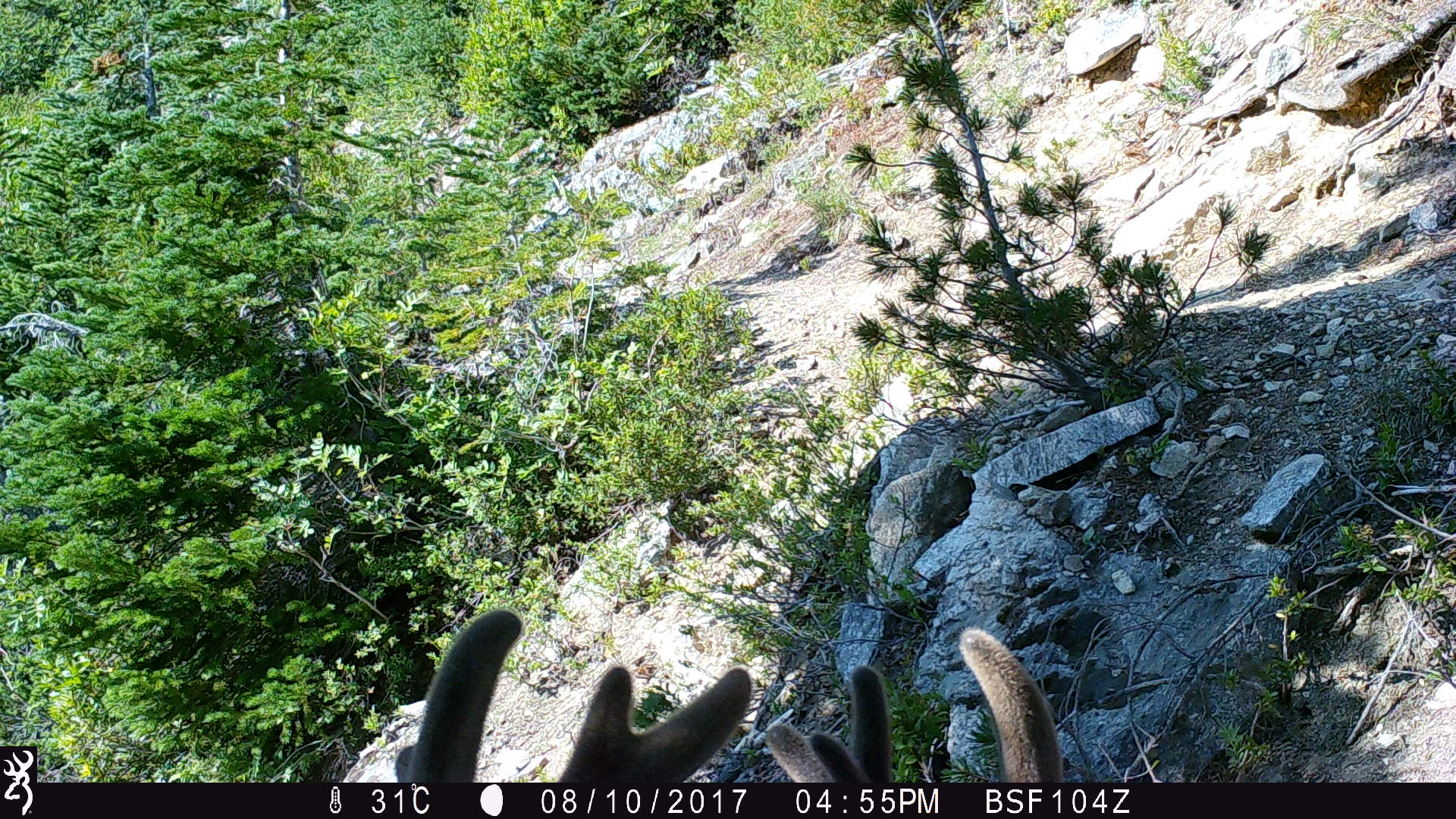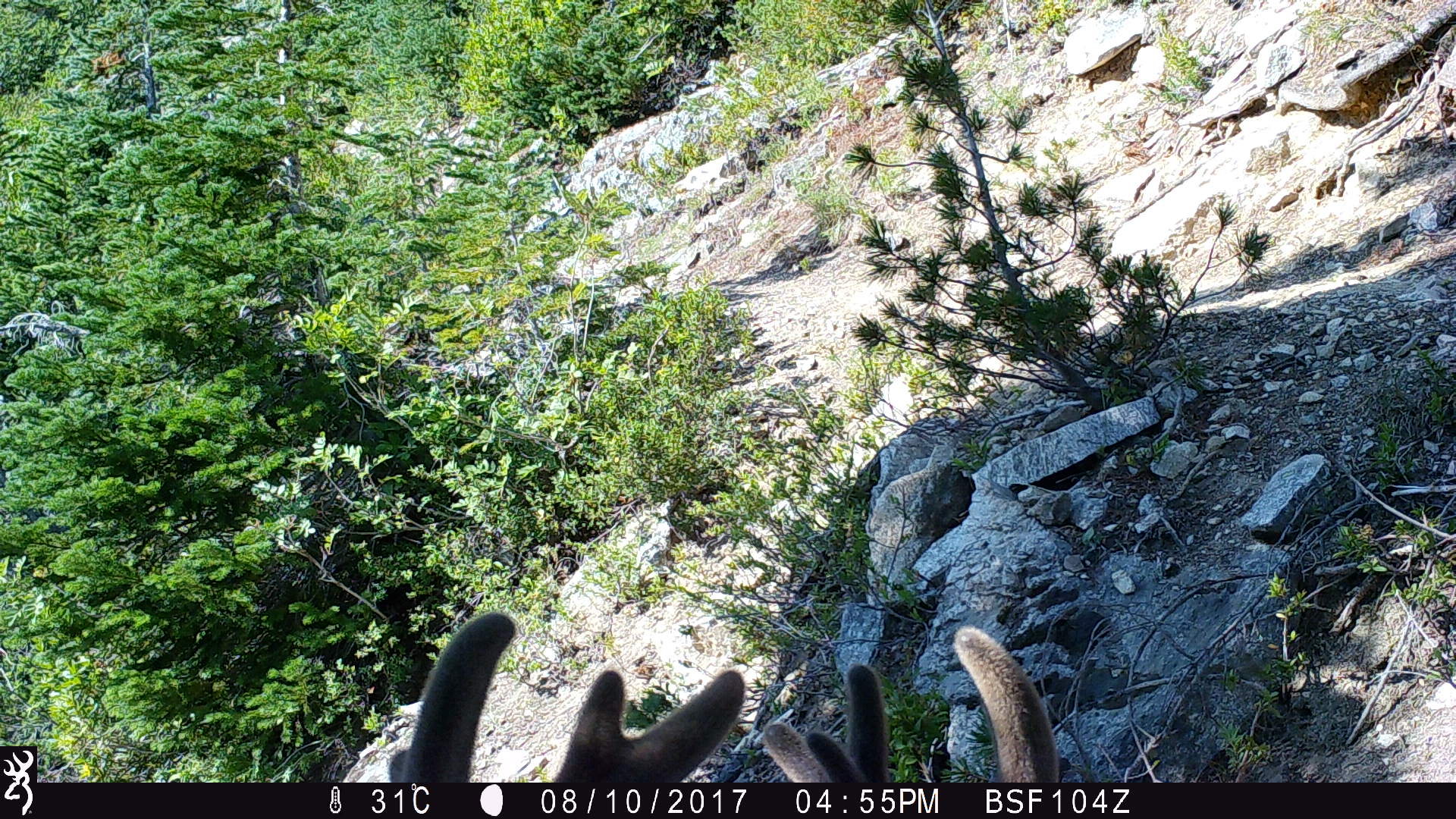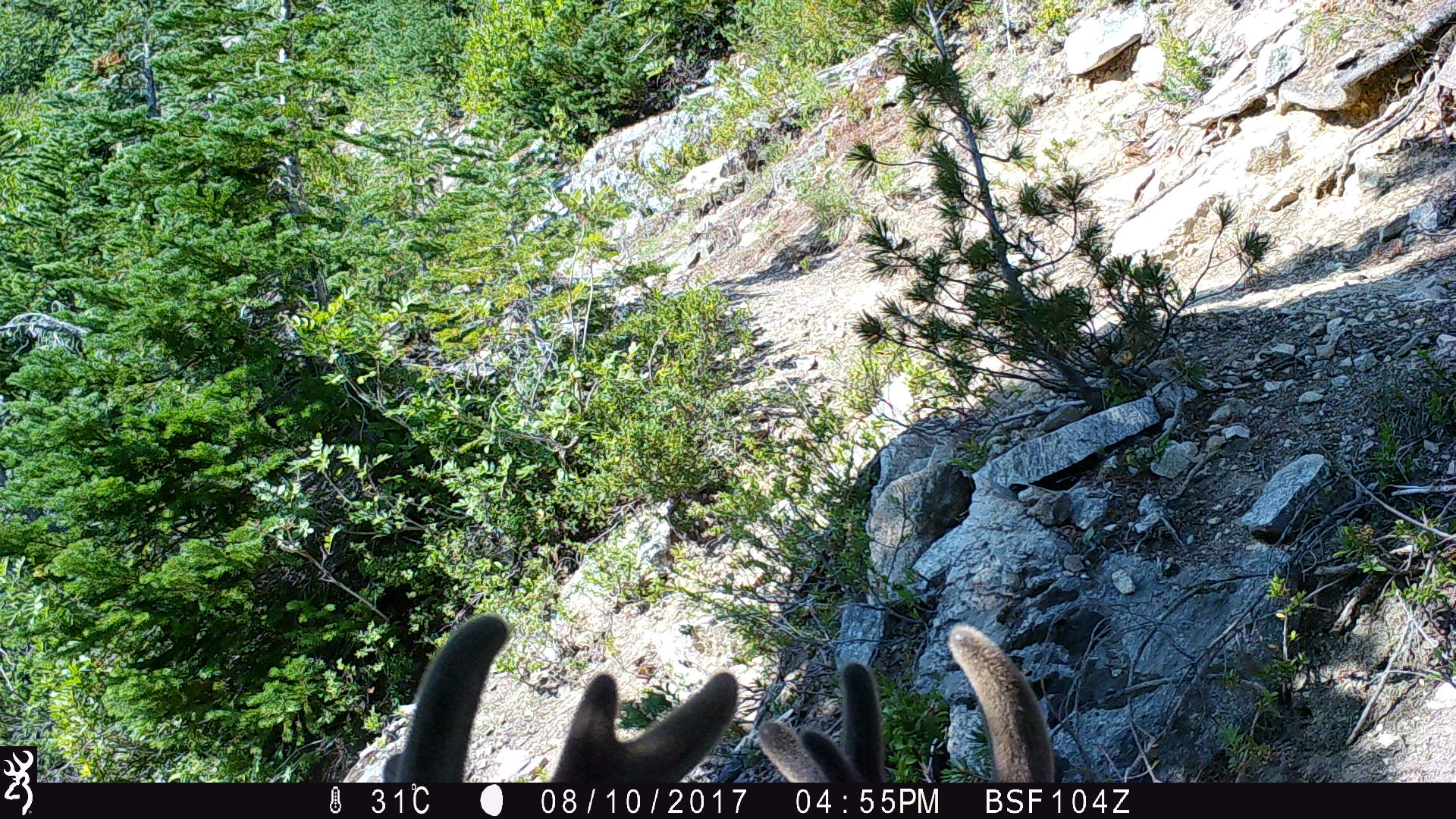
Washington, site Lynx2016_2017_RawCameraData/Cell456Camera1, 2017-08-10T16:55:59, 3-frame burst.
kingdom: Animalia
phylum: Chordata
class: Mammalia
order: Artiodactyla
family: Cervidae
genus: Odocoileus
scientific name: Odocoileus hemionus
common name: mule deer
Odocoileus hemionus (mule deer). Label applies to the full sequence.